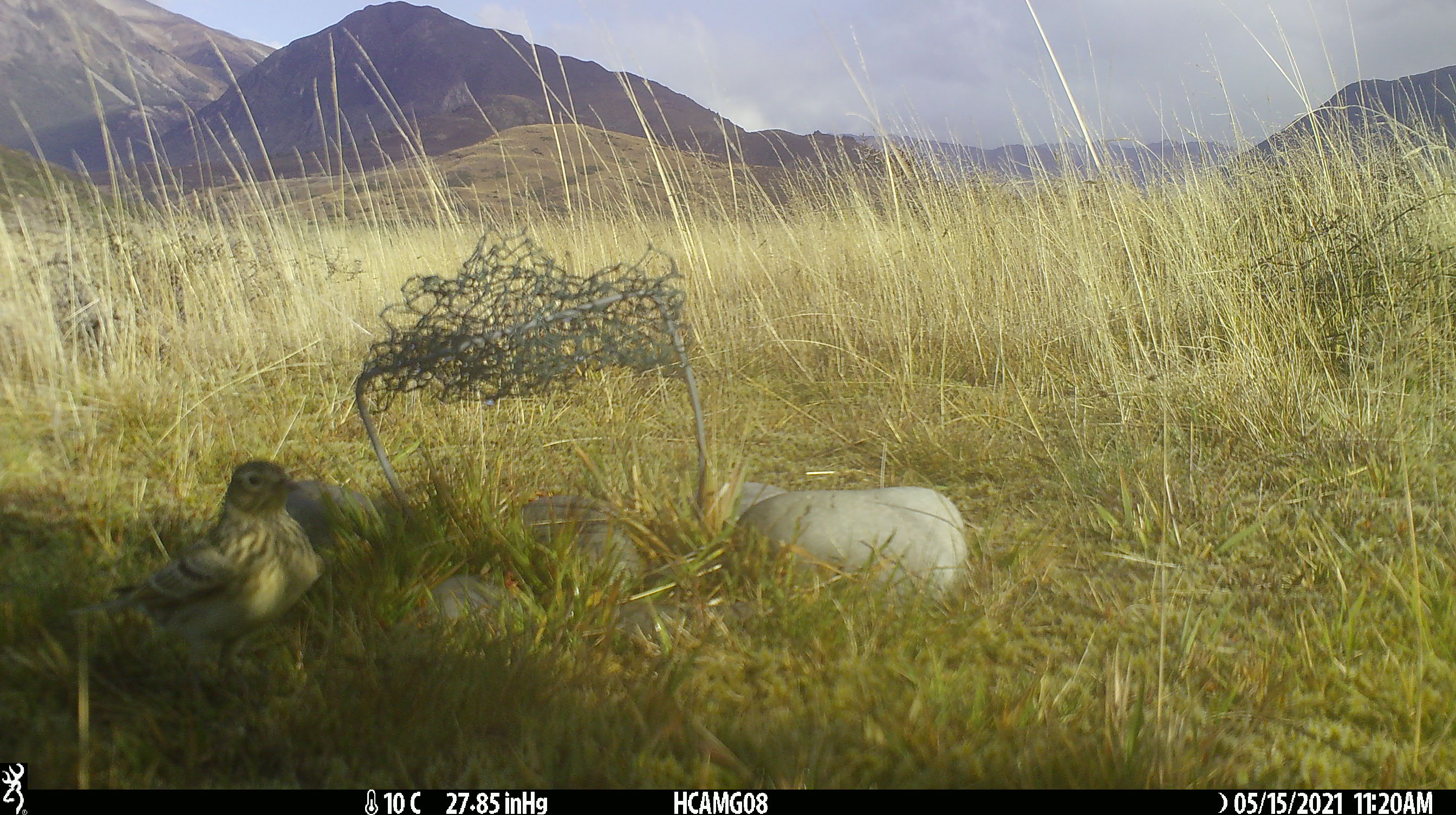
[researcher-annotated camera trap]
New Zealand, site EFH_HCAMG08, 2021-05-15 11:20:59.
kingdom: Animalia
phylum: Chordata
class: Aves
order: Passeriformes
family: Turdidae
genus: Turdus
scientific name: Turdus philomelos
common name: song thrush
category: thrush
Thrush (song thrush) (Turdus philomelos).